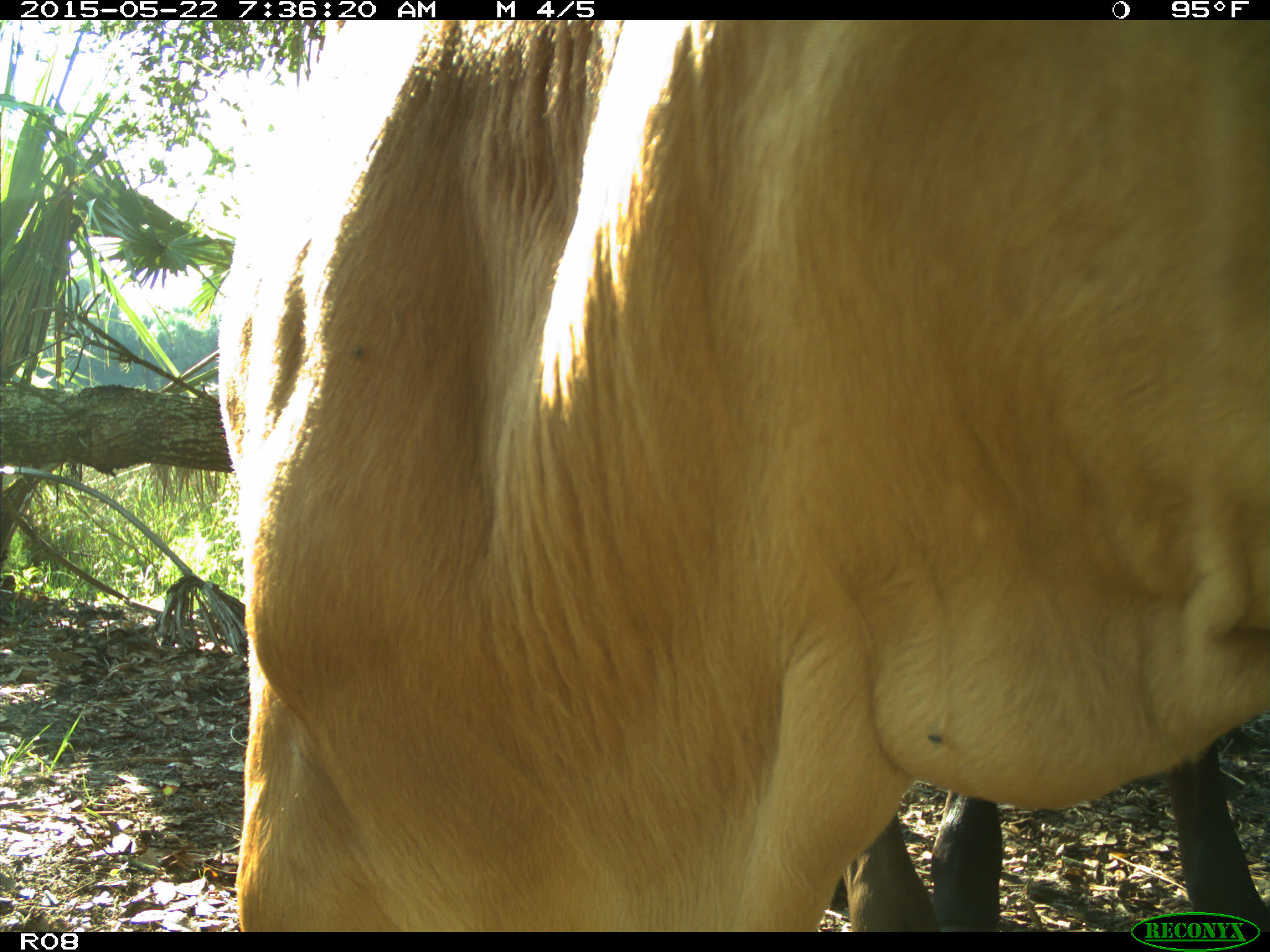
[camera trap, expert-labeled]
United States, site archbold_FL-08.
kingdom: Animalia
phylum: Chordata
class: Mammalia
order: Artiodactyla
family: Bovidae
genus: Bos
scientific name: Bos taurus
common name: domestic cow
Bos taurus (domestic cow).